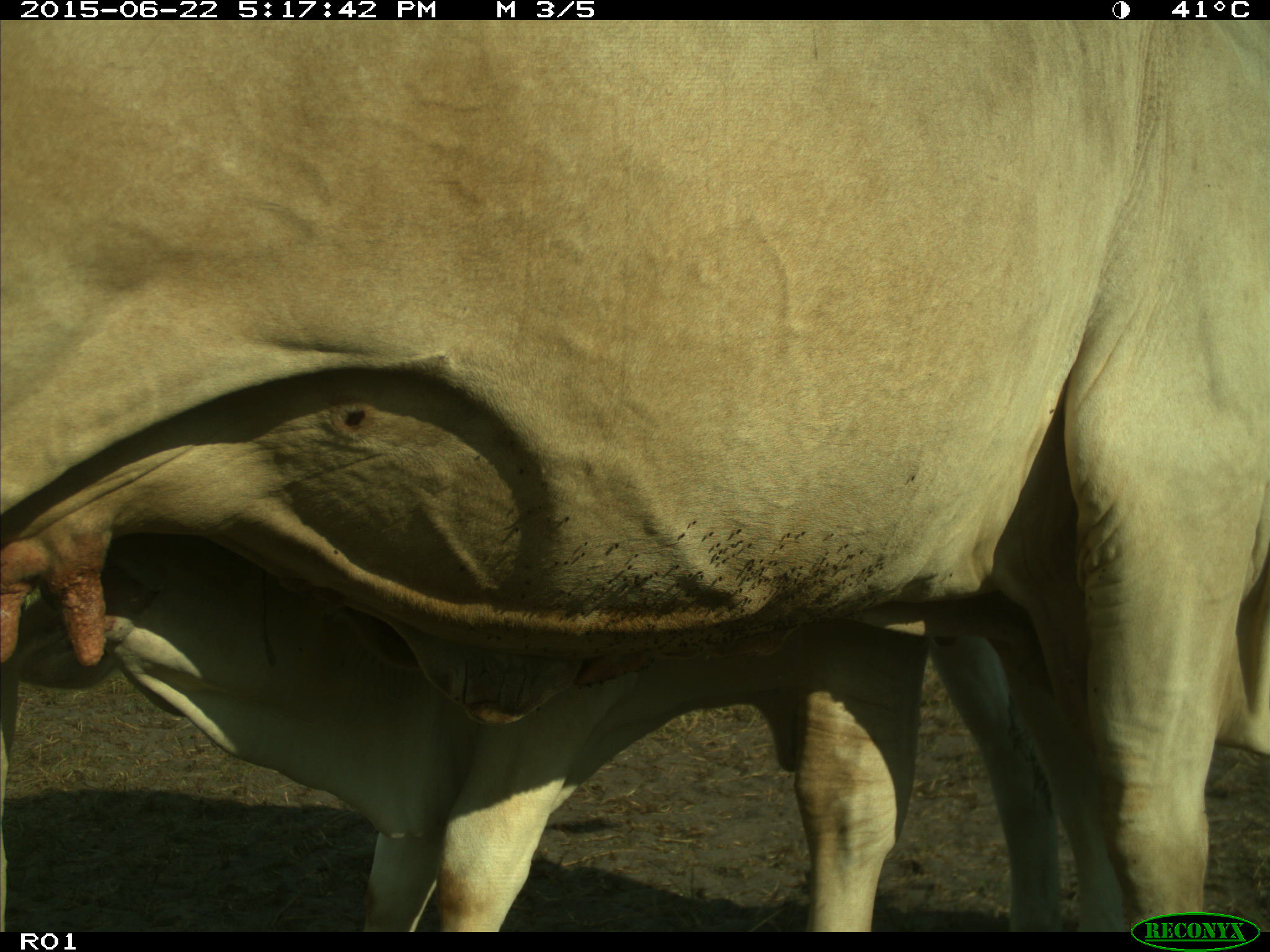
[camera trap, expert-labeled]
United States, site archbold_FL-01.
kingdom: Animalia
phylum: Chordata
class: Mammalia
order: Artiodactyla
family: Bovidae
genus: Bos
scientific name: Bos taurus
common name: domestic cow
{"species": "Bos taurus (domestic cow)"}